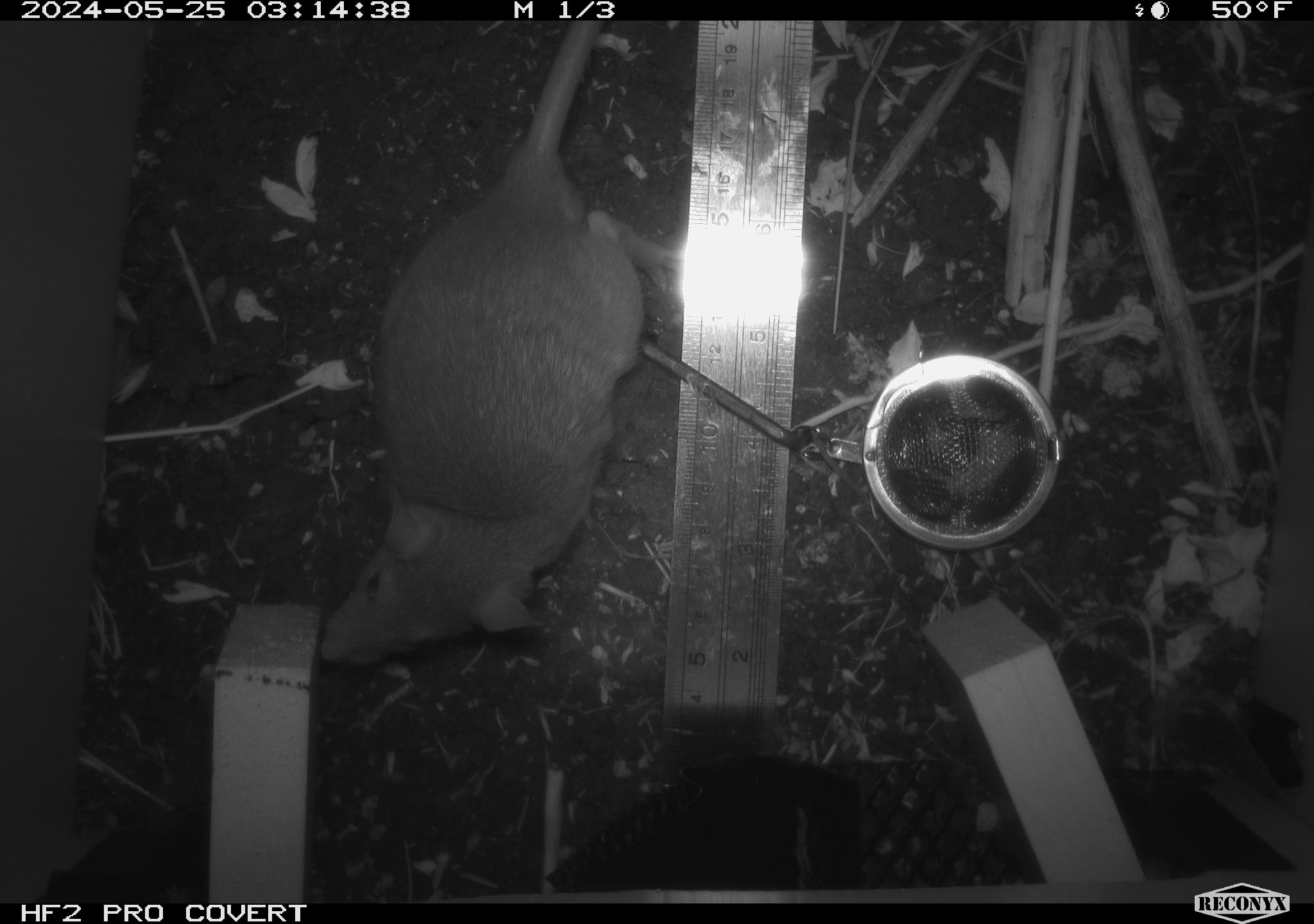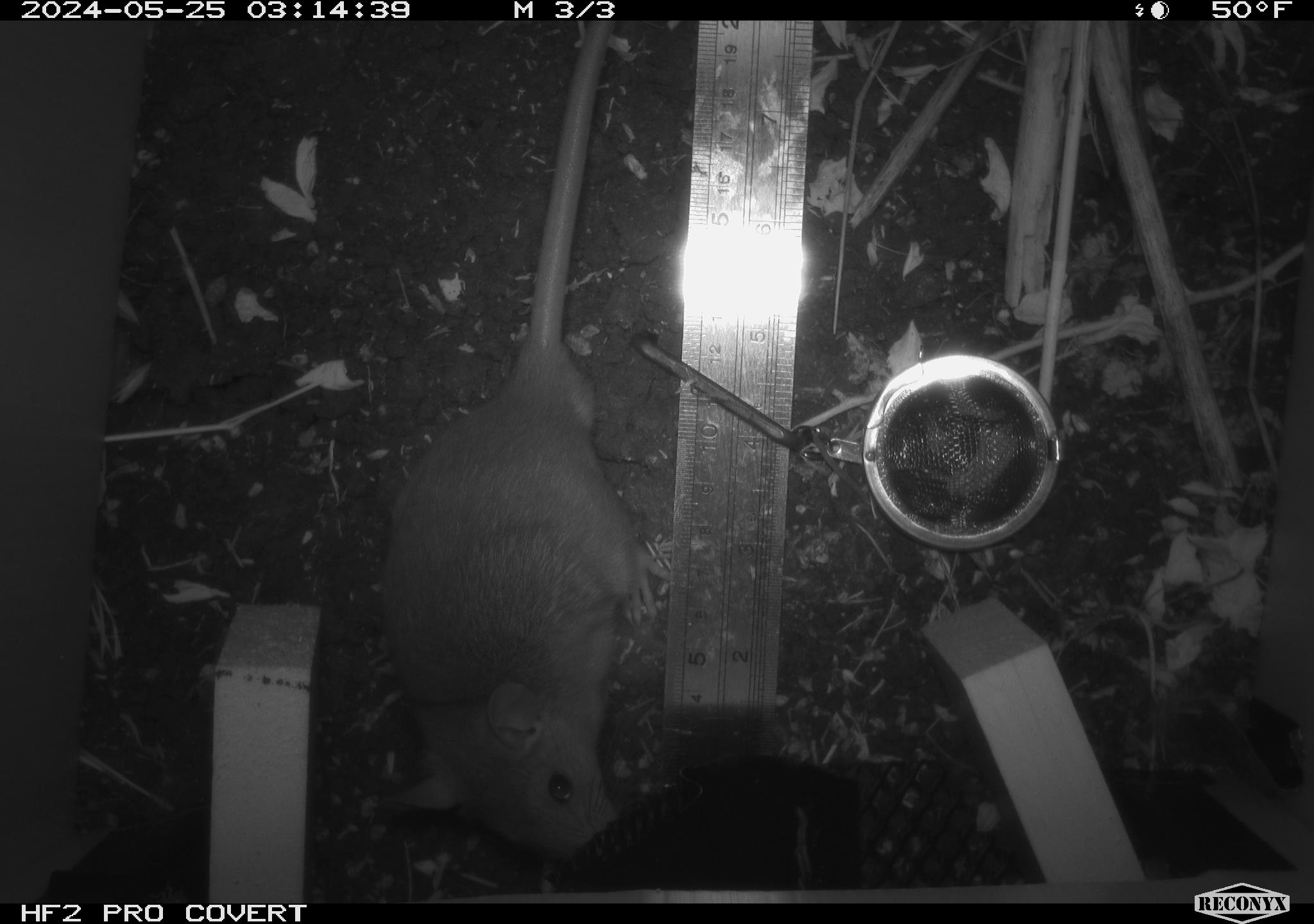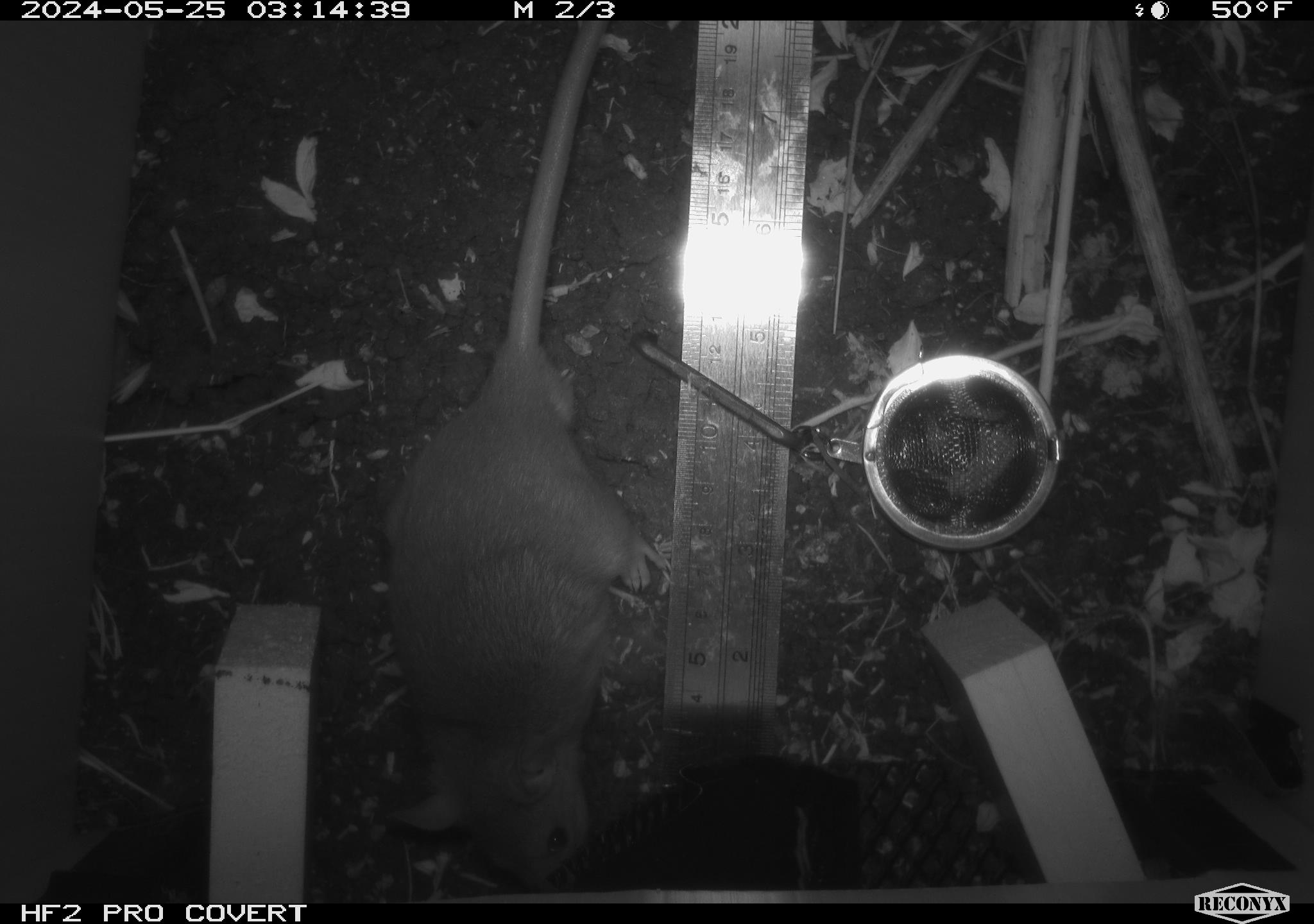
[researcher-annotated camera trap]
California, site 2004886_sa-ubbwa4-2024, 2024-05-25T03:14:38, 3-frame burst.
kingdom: Animalia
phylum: Chordata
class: Mammalia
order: Rodentia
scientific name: Rodentia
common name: woodrat or rat or mouse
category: woodrat or rat or mouse species